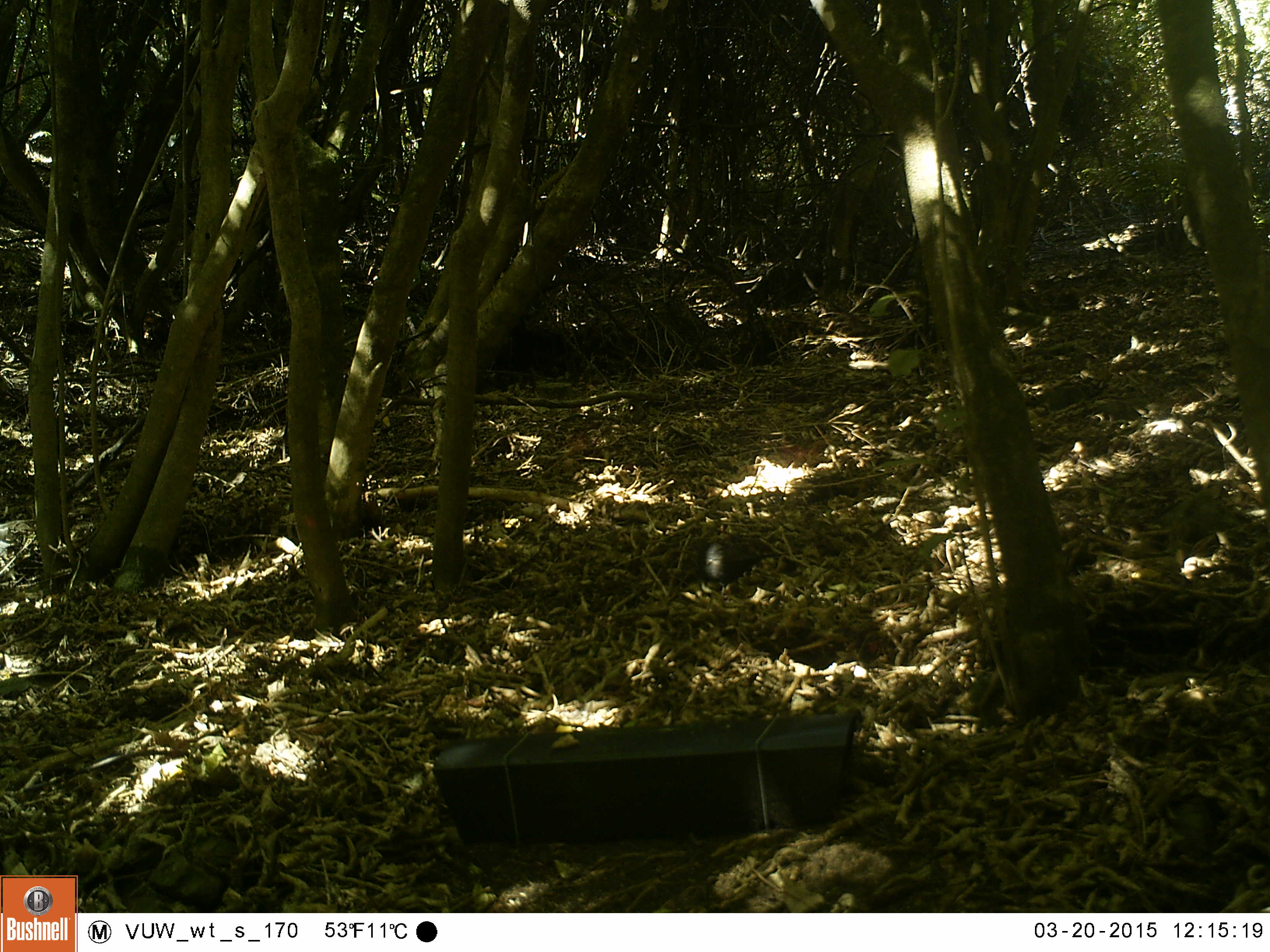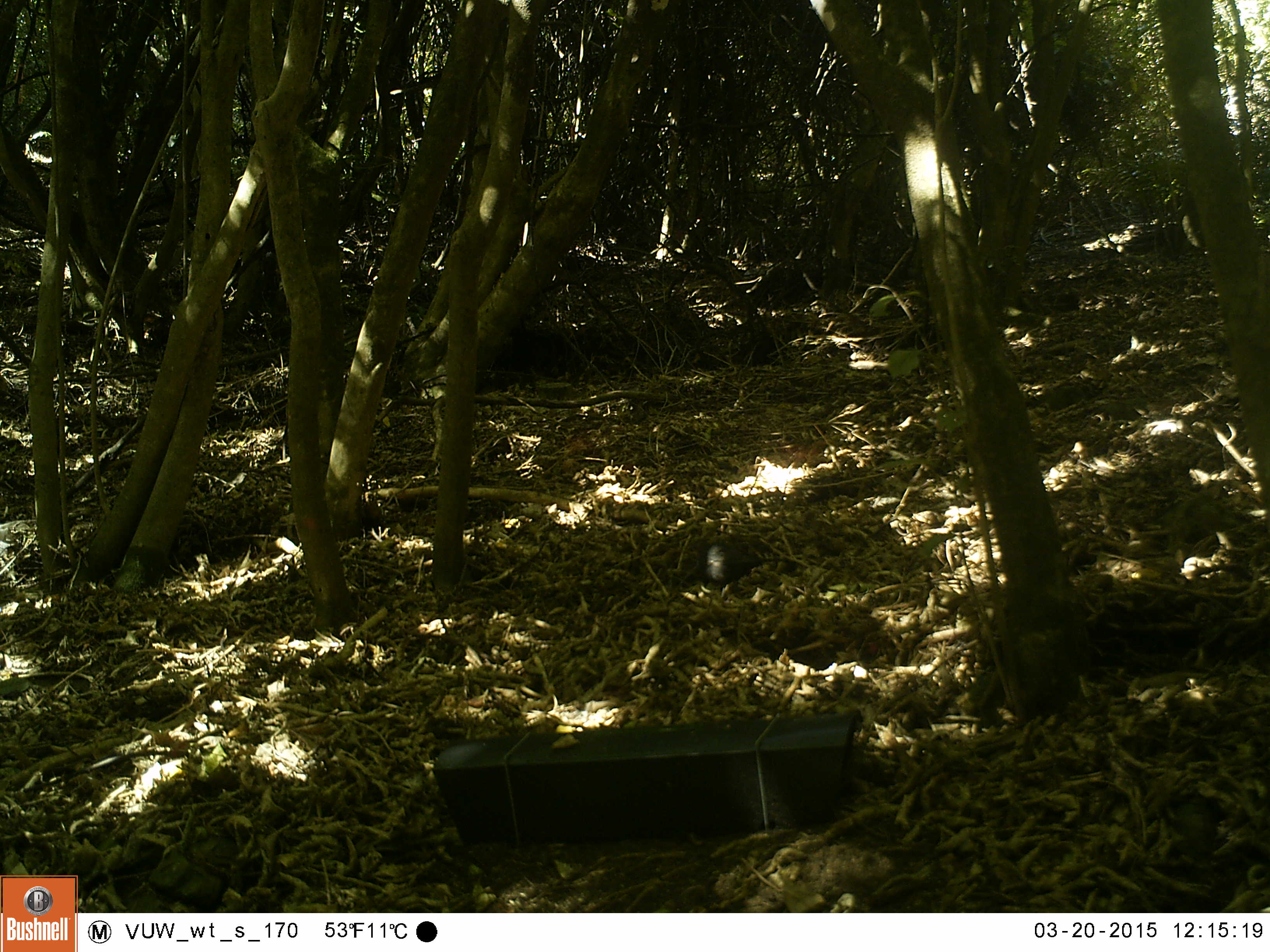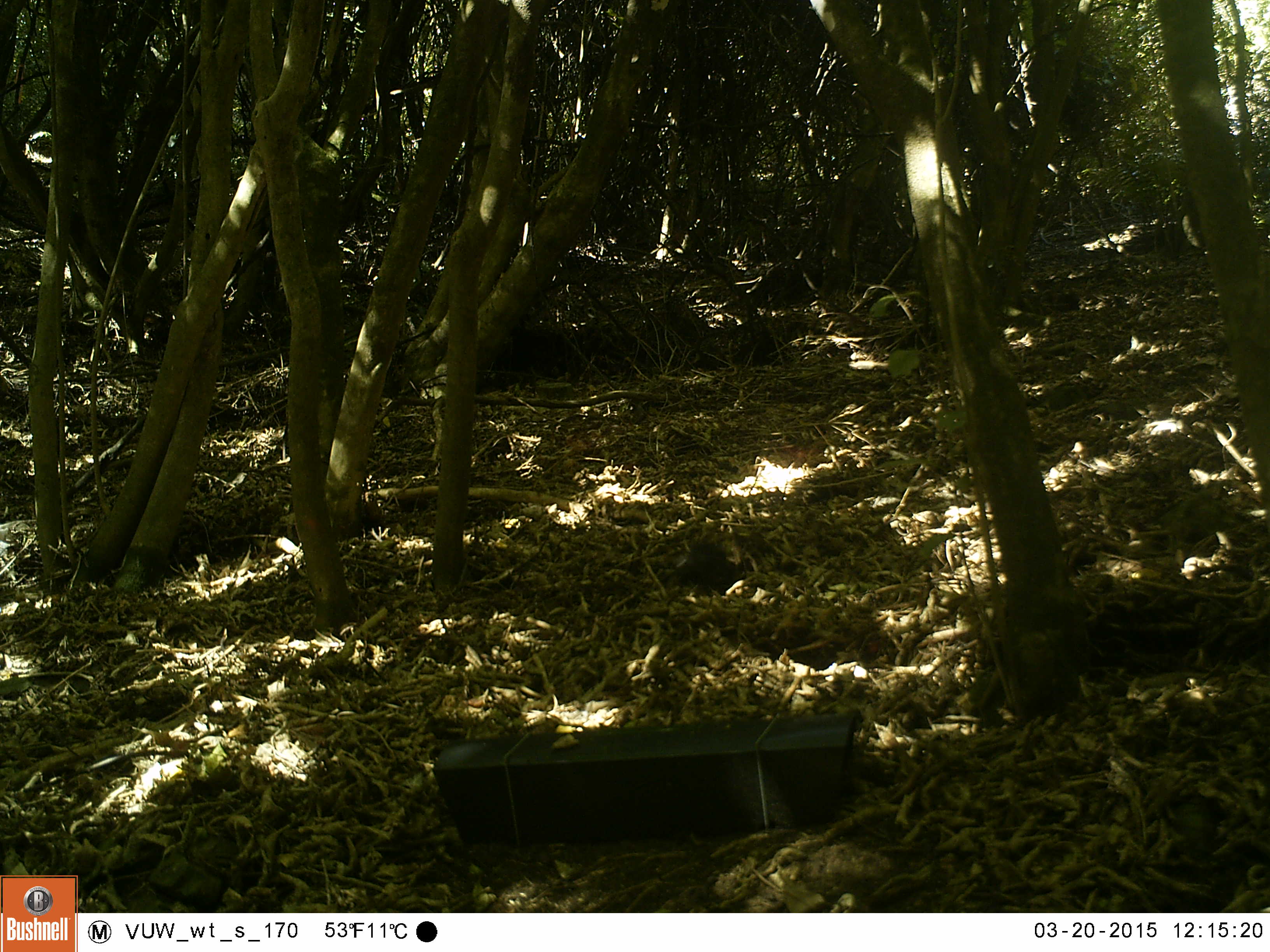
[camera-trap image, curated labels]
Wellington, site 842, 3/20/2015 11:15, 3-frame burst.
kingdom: Animalia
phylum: Chordata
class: Aves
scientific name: Aves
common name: bird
Bird (Aves).